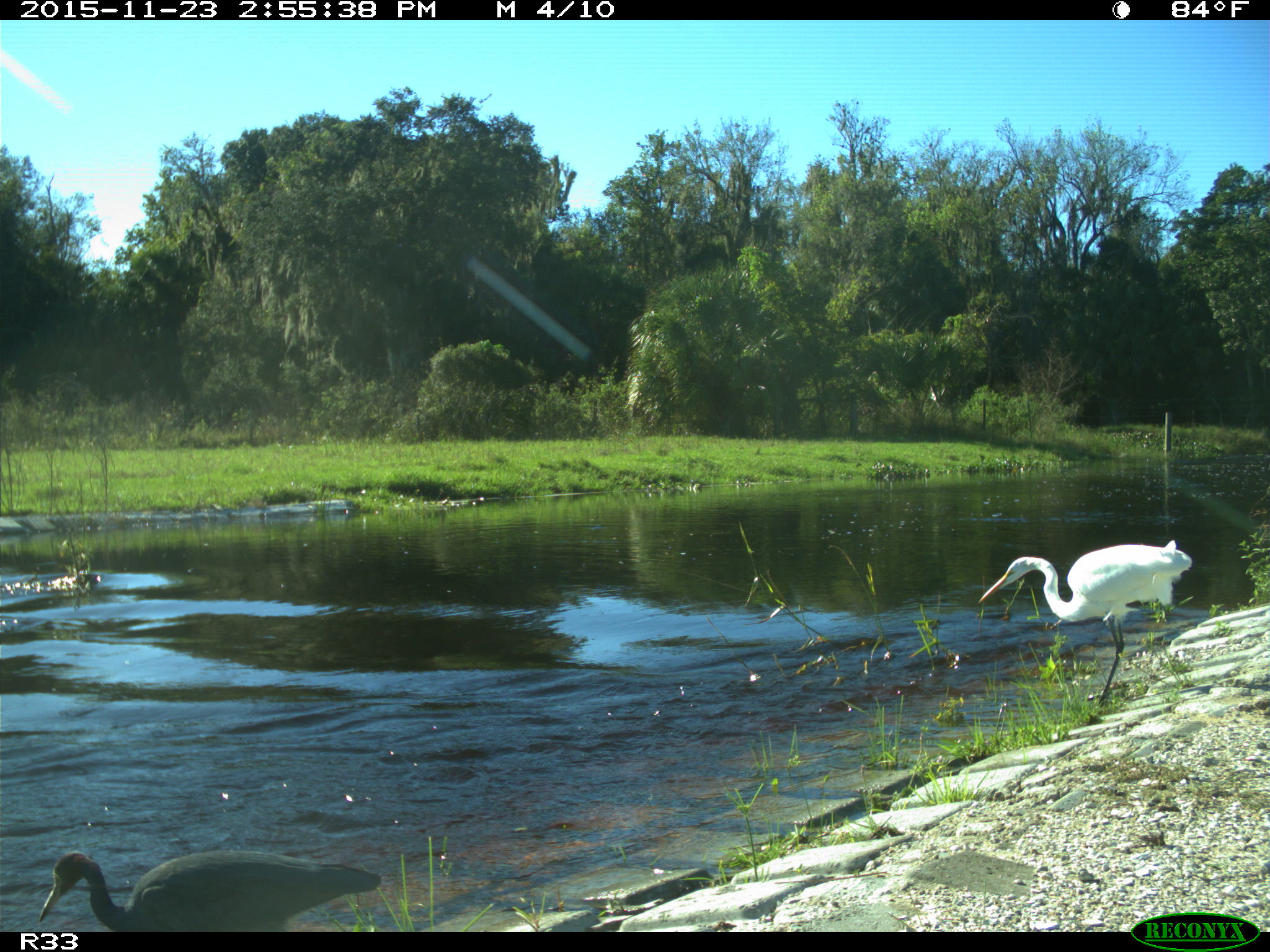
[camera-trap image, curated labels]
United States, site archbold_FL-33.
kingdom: Animalia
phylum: Chordata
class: Aves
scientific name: Aves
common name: birds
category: unidentified bird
Unidentified bird (birds) (Aves).